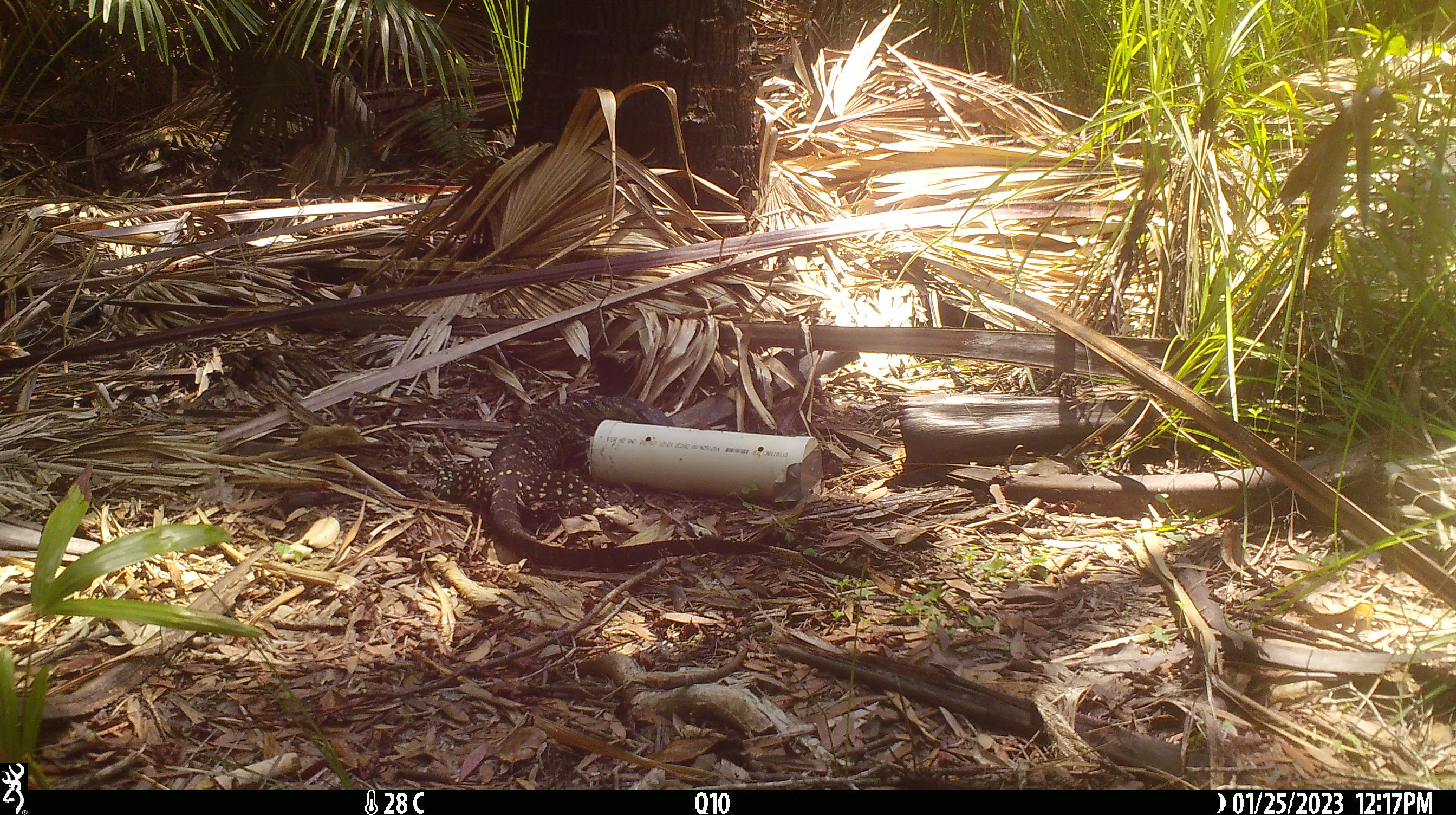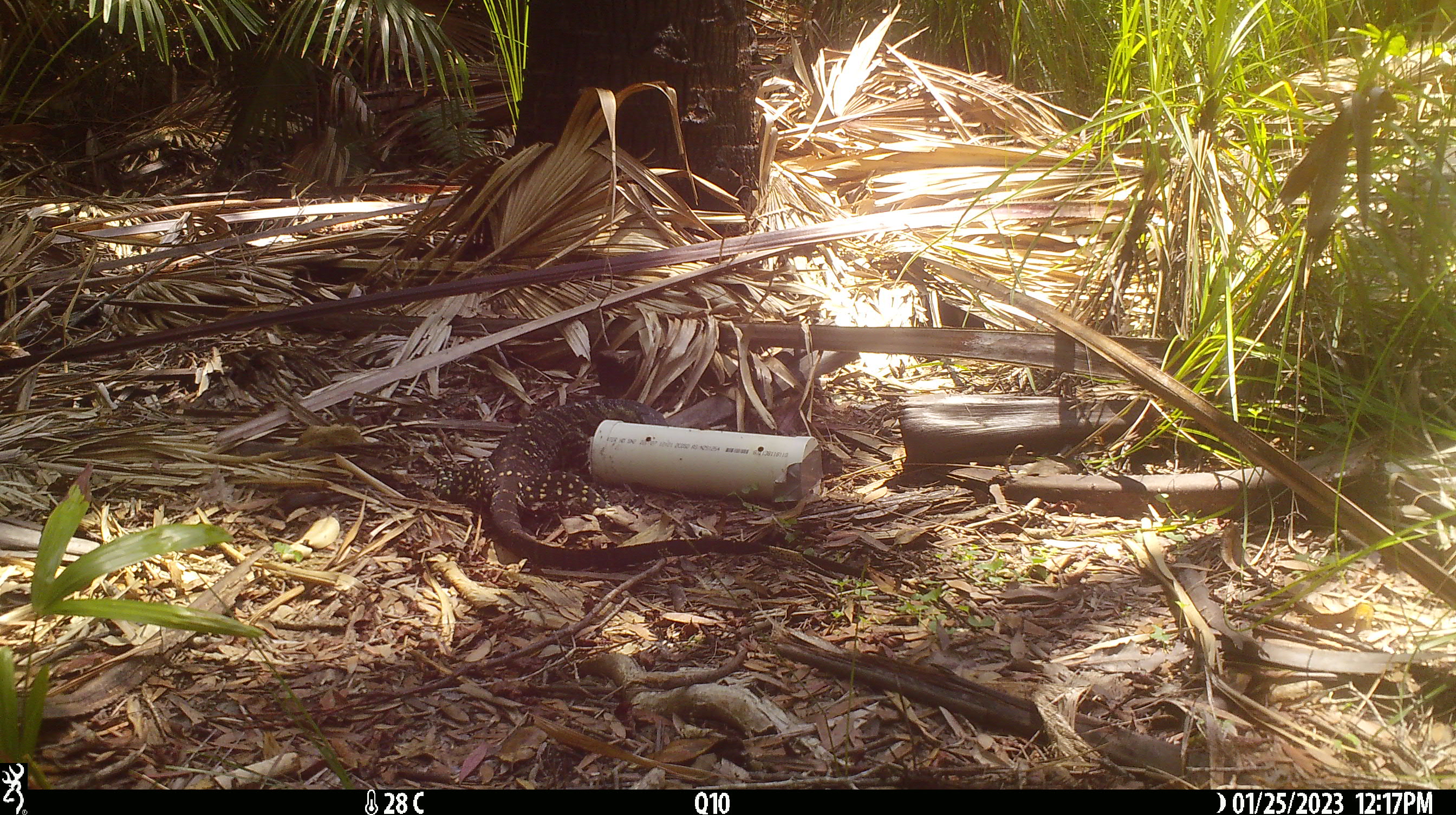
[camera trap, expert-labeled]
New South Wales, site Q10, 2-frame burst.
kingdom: Animalia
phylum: Chordata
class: Reptilia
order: Squamata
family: Varanidae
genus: Varanus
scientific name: Varanus varius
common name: lace monitor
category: goanna